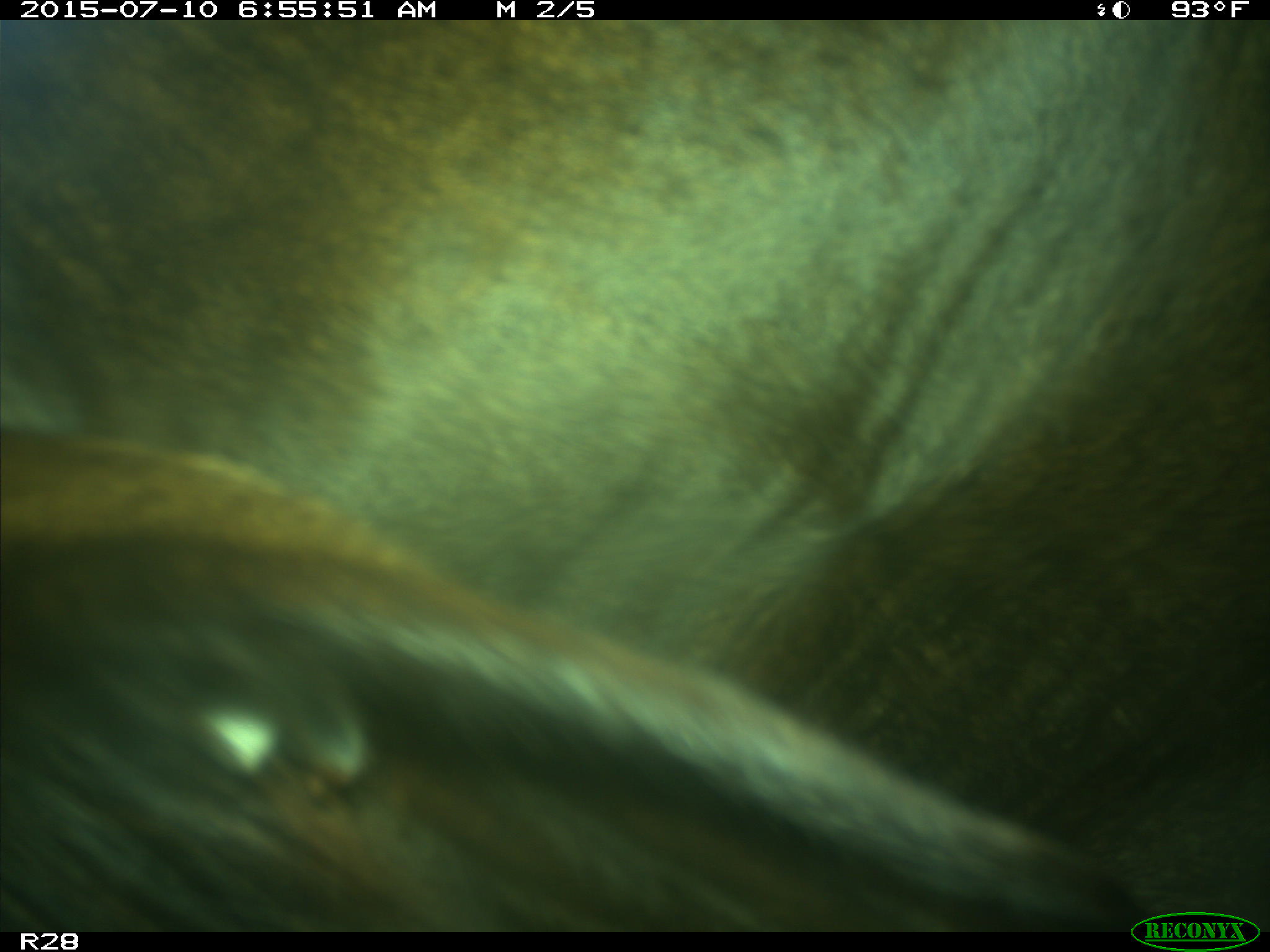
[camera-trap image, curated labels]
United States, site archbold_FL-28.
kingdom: Animalia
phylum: Chordata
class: Mammalia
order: Artiodactyla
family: Bovidae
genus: Bos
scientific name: Bos taurus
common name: domestic cow